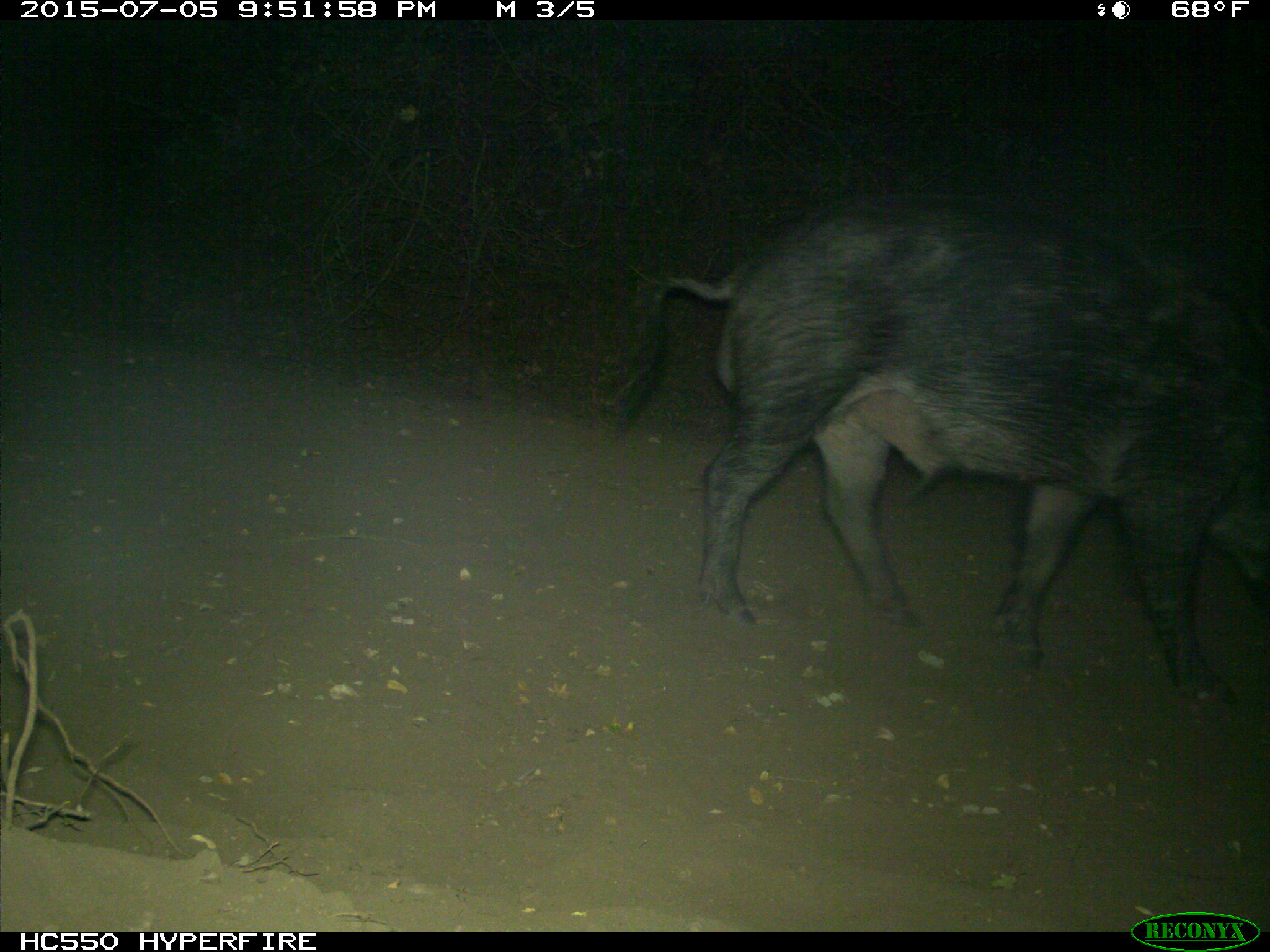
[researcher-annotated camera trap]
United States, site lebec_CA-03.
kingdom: Animalia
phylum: Chordata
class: Mammalia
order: Artiodactyla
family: Suidae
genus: Sus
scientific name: Sus scrofa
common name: wild boar